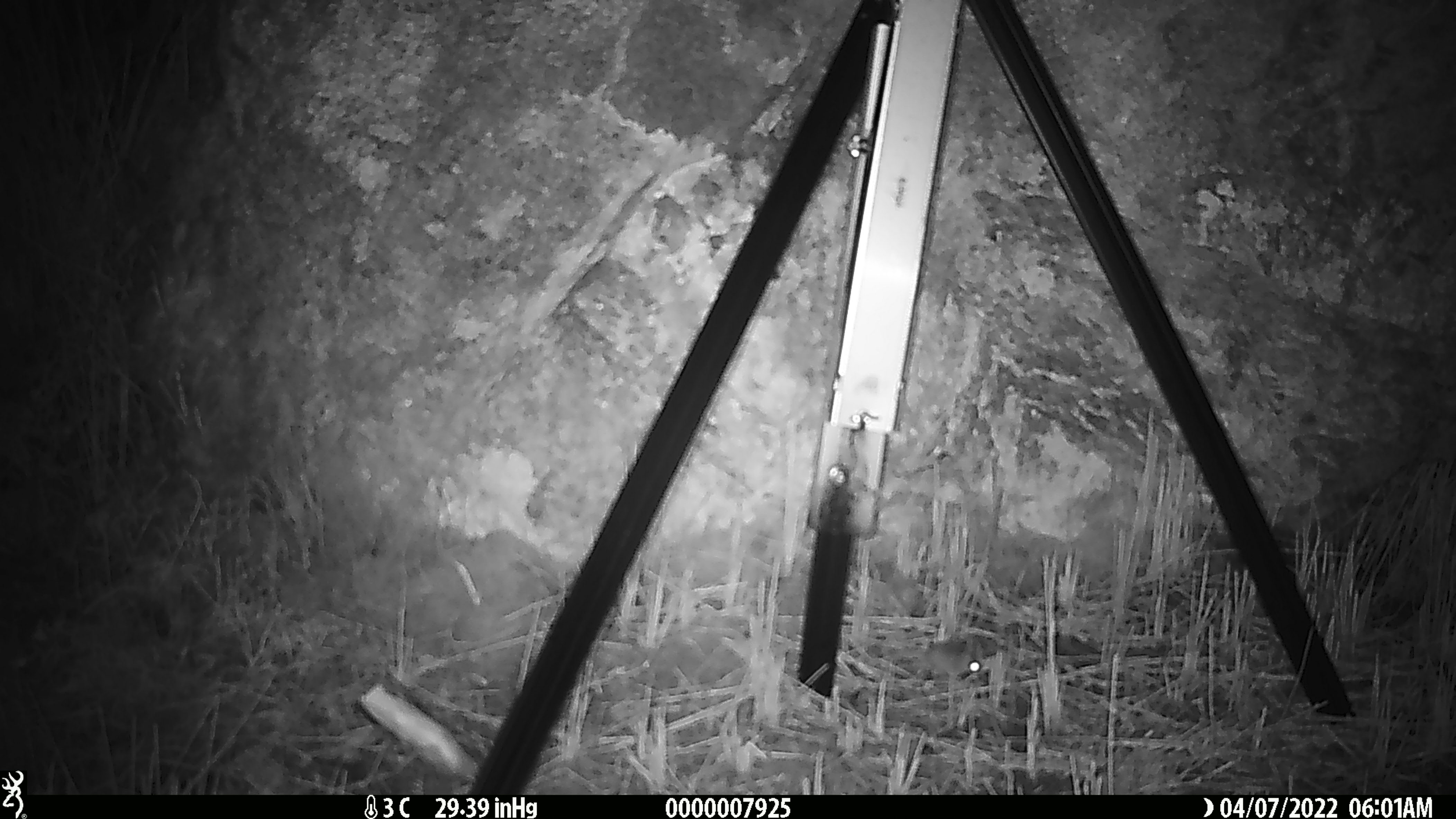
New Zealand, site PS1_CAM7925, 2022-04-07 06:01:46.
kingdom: Animalia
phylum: Chordata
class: Mammalia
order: Rodentia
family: Muridae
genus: Mus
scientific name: Mus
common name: mouse